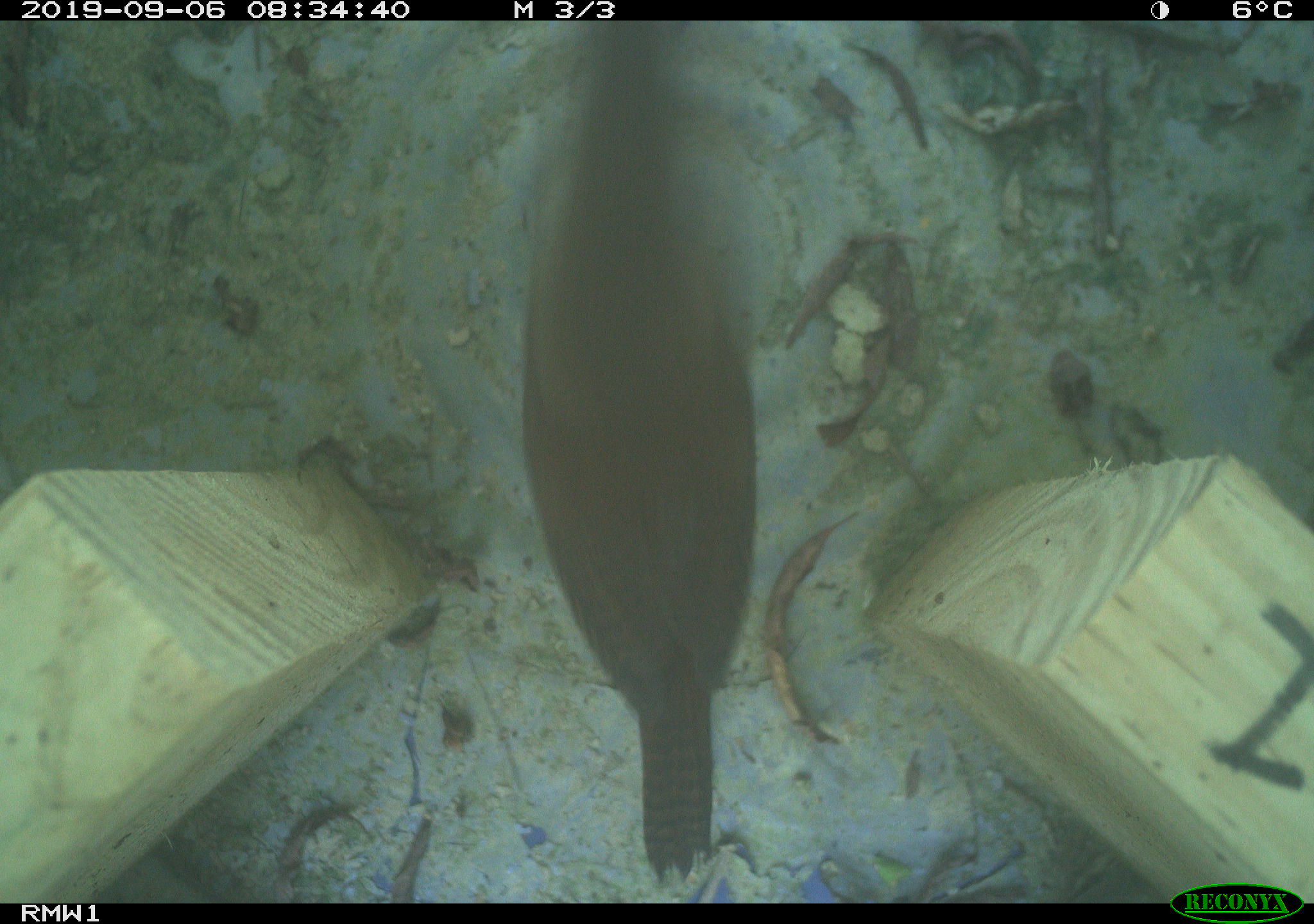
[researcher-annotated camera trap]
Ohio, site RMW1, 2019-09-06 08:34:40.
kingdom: Animalia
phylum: Chordata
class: Aves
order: Passeriformes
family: Troglodytidae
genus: Troglodytes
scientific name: Troglodytes aedon aedon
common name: northern house wren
Northern house wren (Troglodytes aedon aedon).